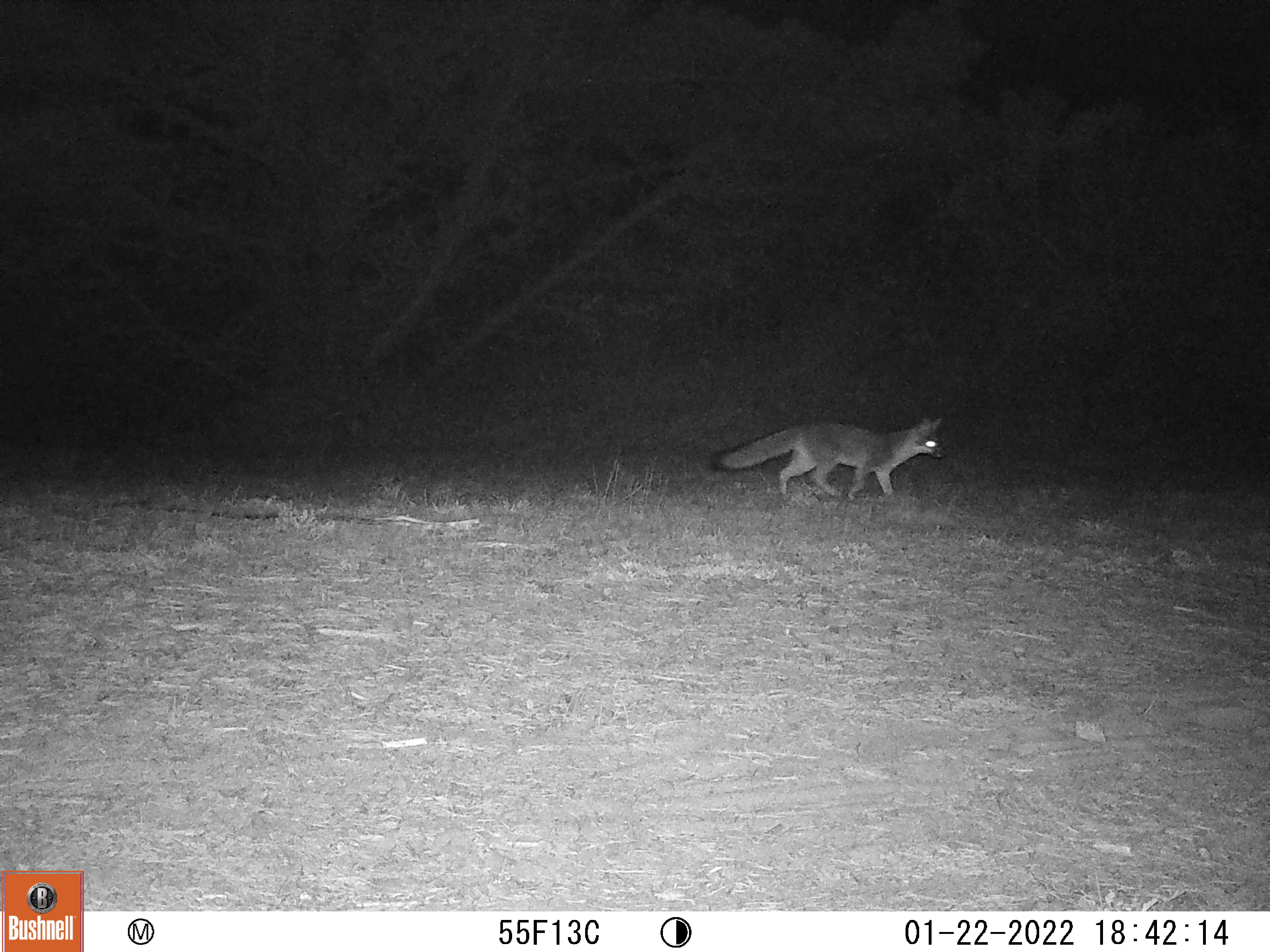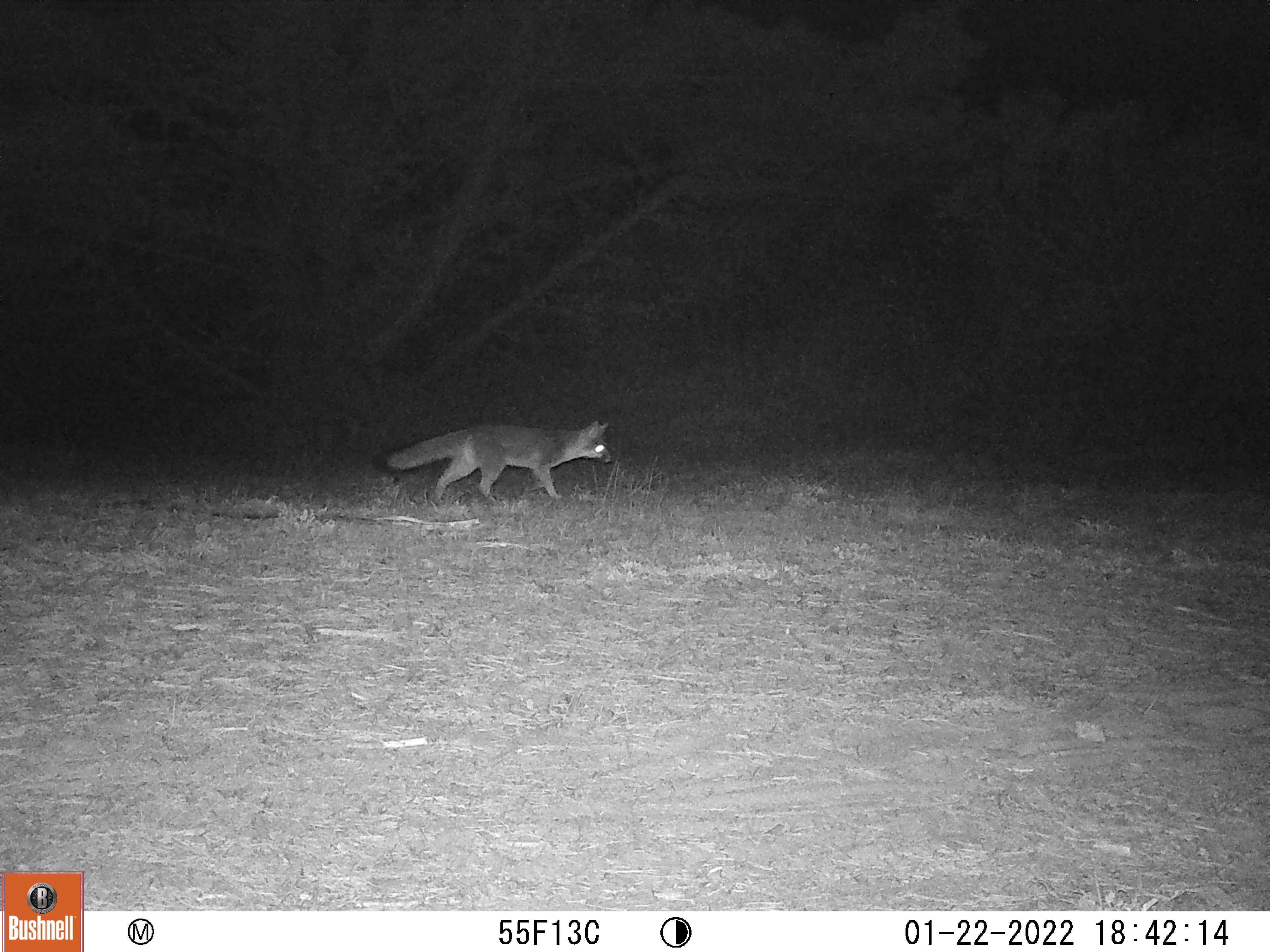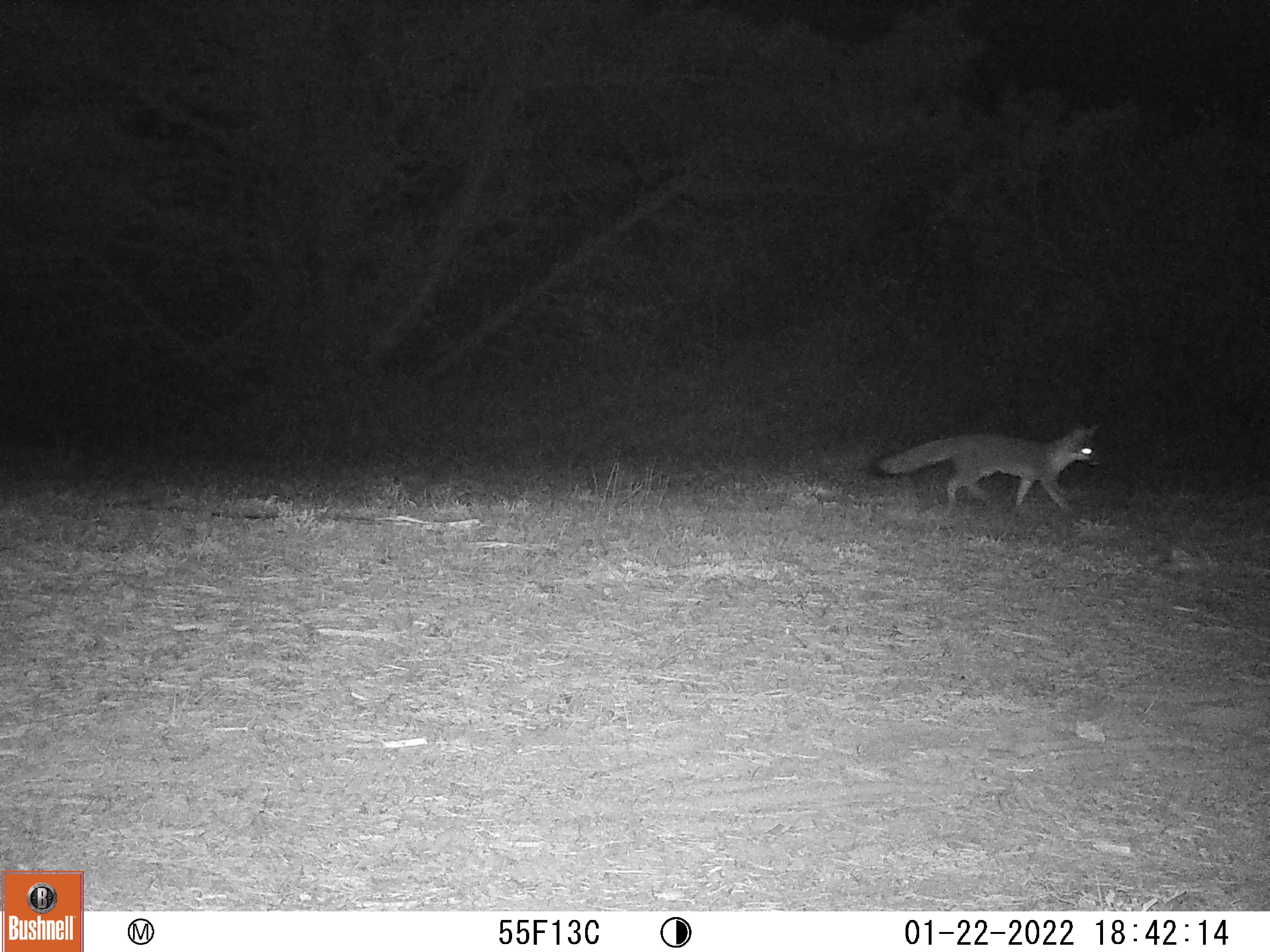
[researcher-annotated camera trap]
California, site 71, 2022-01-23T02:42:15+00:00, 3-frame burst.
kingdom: Animalia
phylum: Chordata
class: Mammalia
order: Carnivora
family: Canidae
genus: Urocyon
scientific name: Urocyon cinereoargenteus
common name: gray fox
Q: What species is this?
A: Gray fox (Urocyon cinereoargenteus).